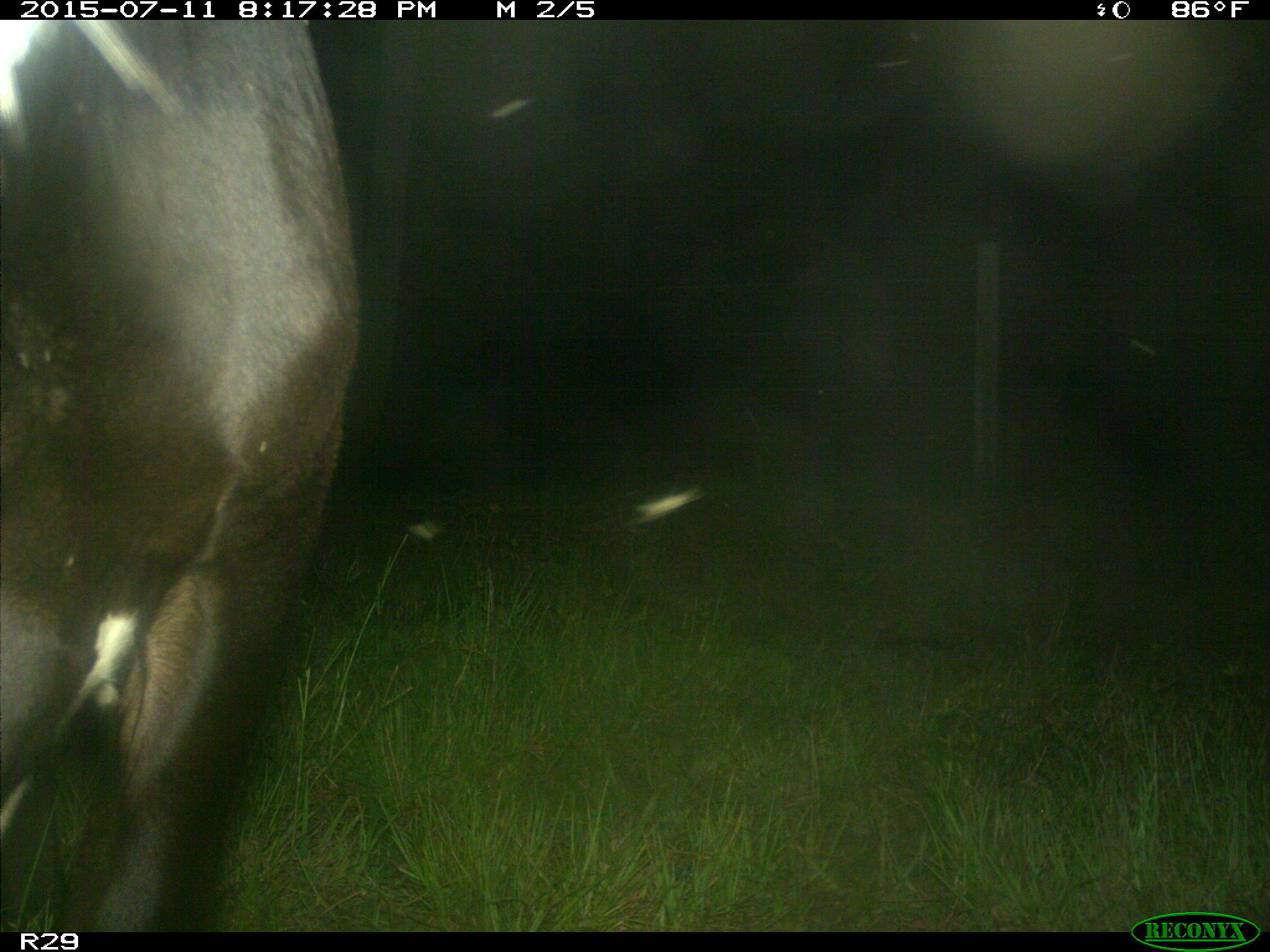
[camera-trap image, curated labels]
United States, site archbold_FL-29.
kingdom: Animalia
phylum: Chordata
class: Mammalia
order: Artiodactyla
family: Bovidae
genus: Bos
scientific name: Bos taurus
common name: domestic cow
Bos taurus (domestic cow).